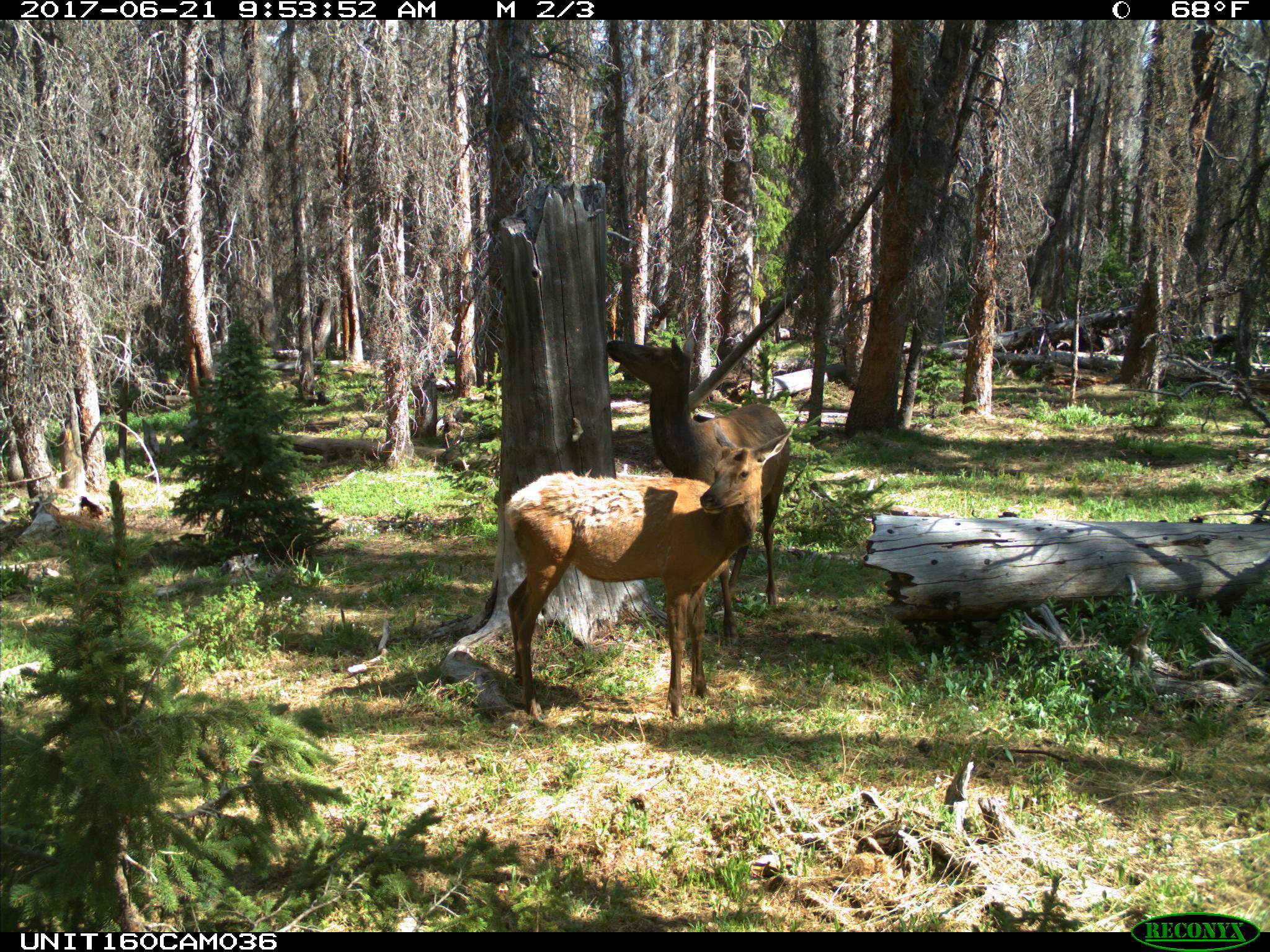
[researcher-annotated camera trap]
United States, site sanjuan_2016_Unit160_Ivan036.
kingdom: Animalia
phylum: Chordata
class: Mammalia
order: Artiodactyla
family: Cervidae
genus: Cervus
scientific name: Cervus elaphus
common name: red deer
Cervus elaphus (red deer).